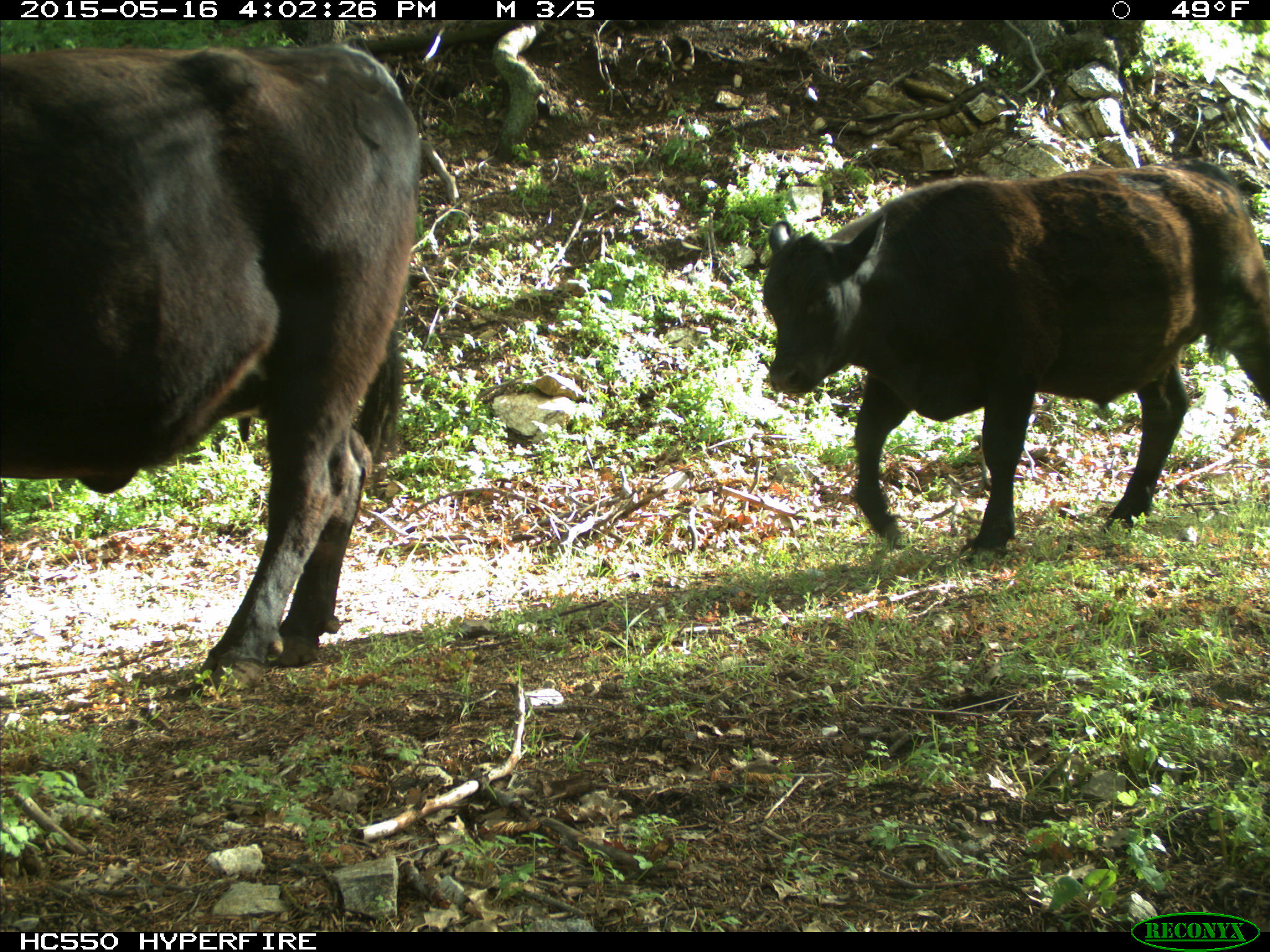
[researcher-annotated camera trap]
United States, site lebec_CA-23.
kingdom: Animalia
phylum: Chordata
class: Mammalia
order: Artiodactyla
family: Bovidae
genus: Bos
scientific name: Bos taurus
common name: domestic cow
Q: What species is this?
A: Bos taurus (domestic cow).